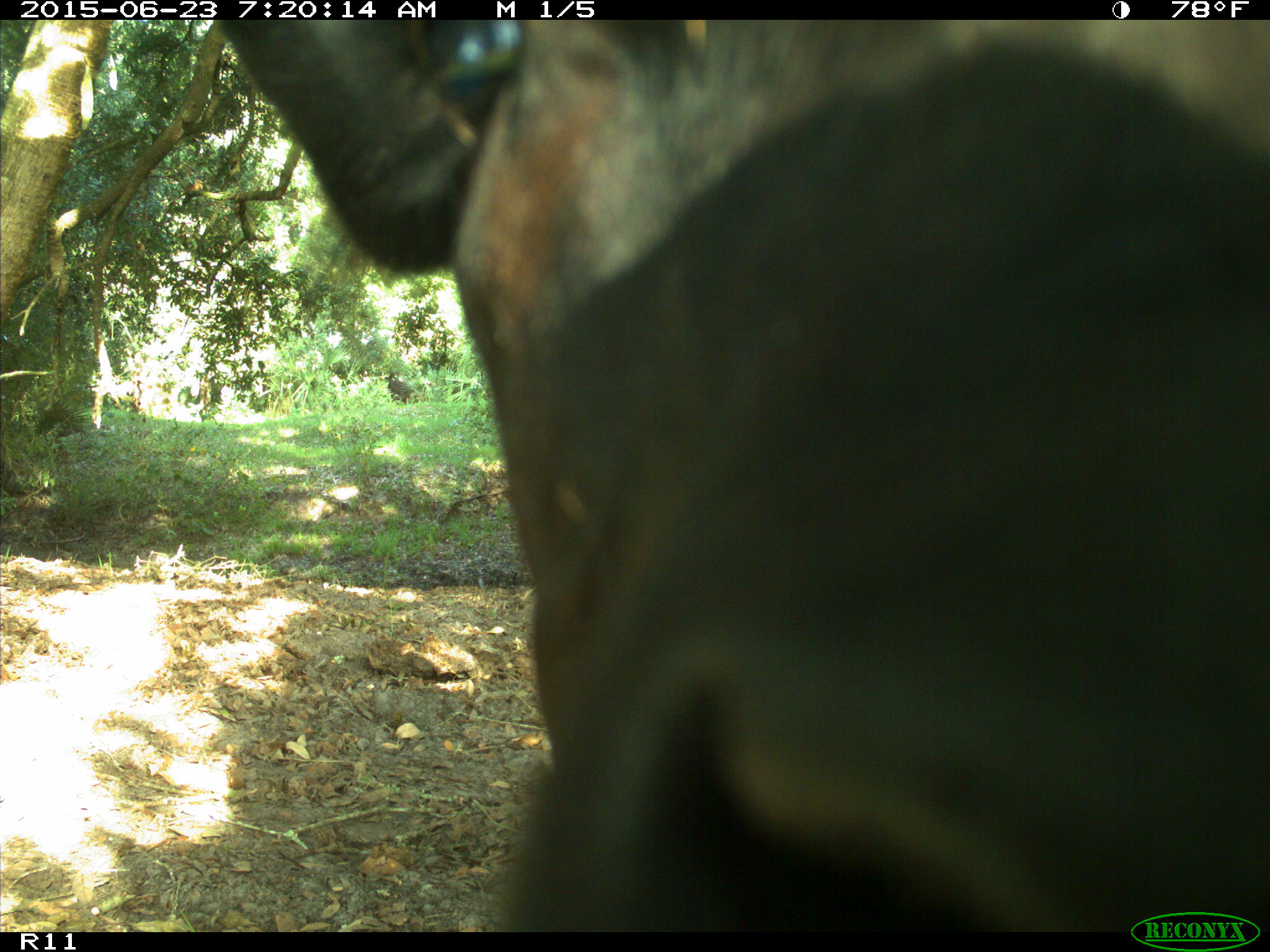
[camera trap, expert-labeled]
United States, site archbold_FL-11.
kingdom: Animalia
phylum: Chordata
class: Mammalia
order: Artiodactyla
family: Bovidae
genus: Bos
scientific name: Bos taurus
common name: domestic cow